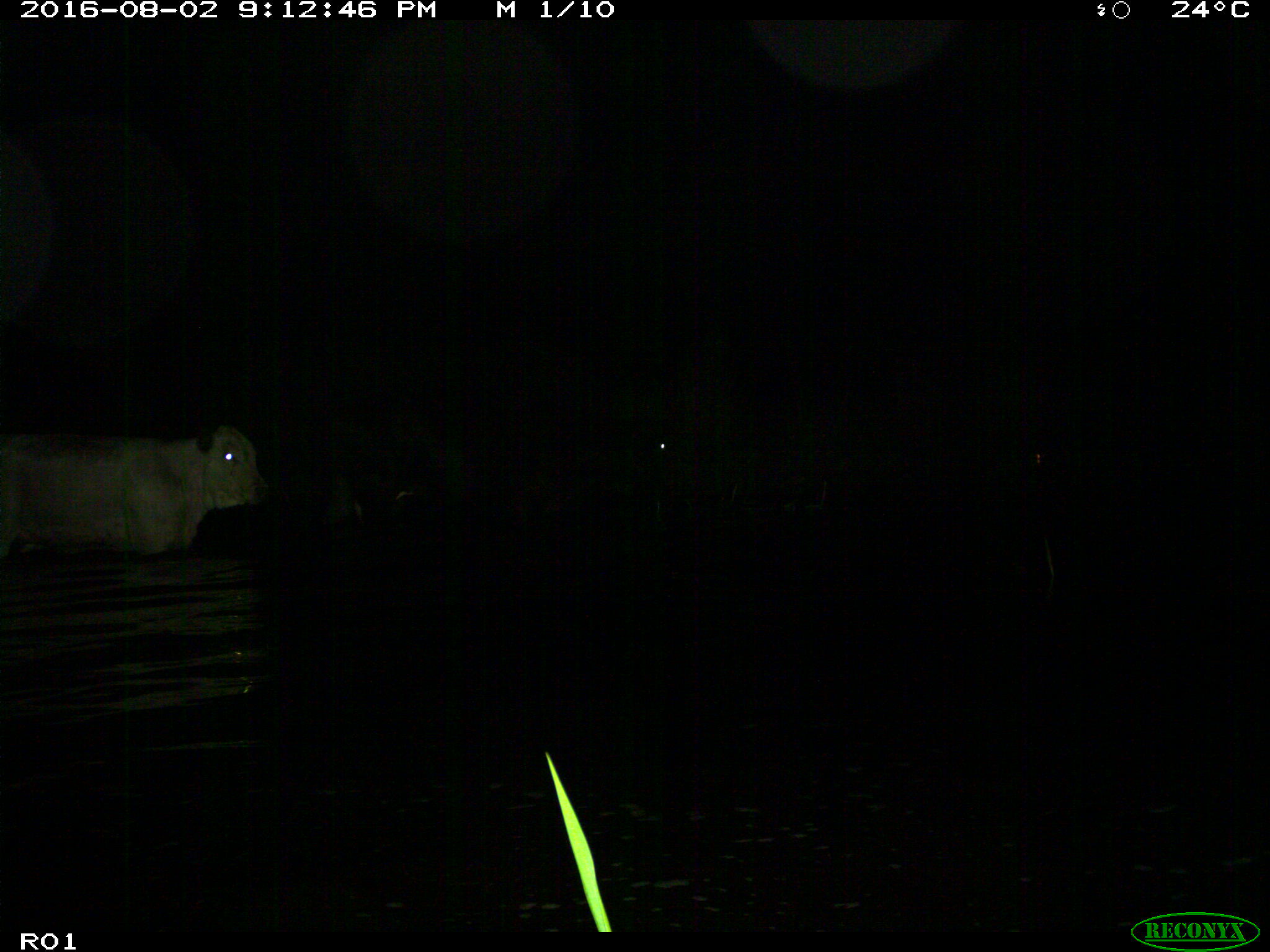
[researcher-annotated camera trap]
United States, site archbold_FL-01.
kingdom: Animalia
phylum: Chordata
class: Mammalia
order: Artiodactyla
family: Bovidae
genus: Bos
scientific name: Bos taurus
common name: domestic cow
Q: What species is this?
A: Bos taurus (domestic cow).